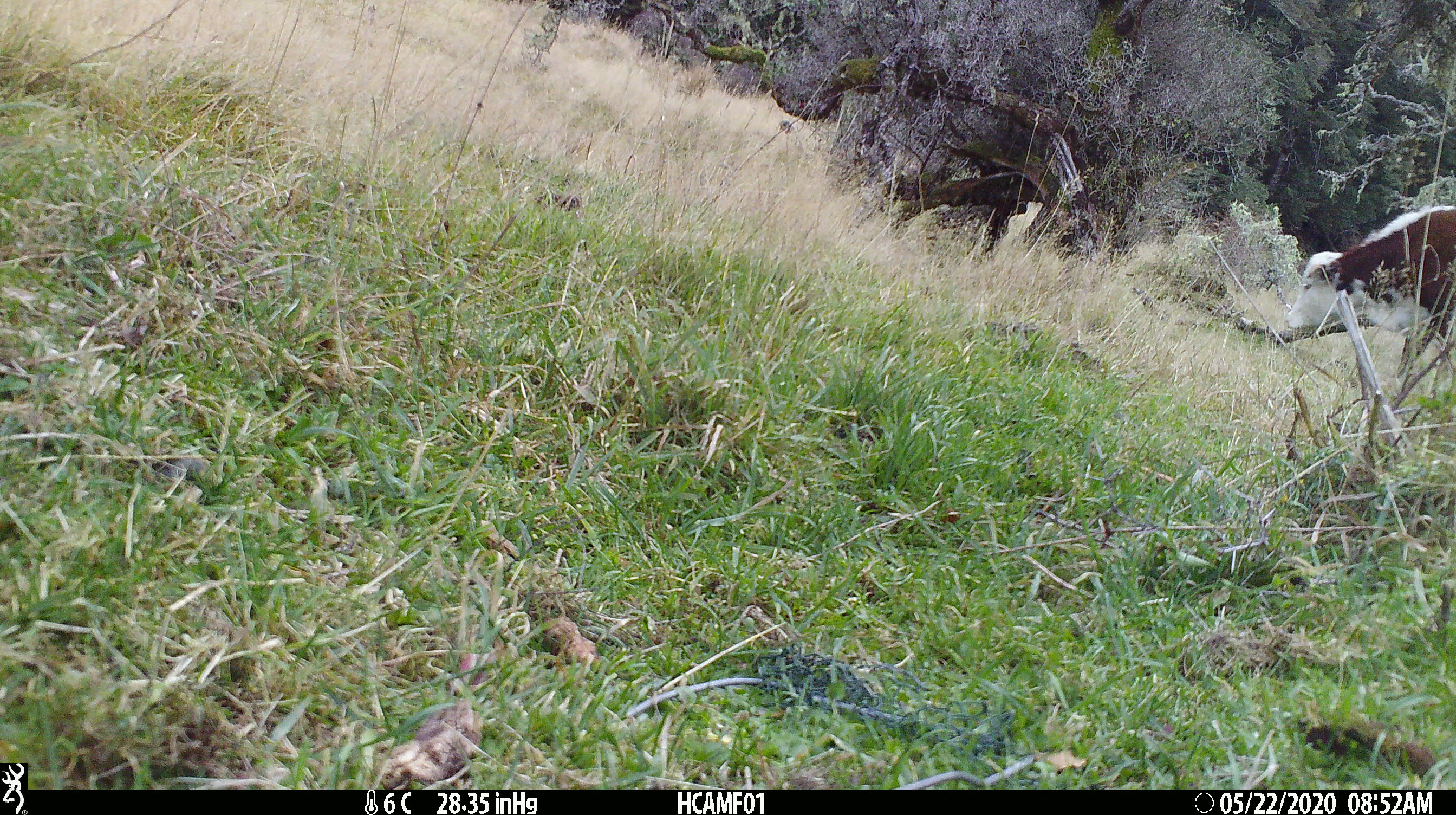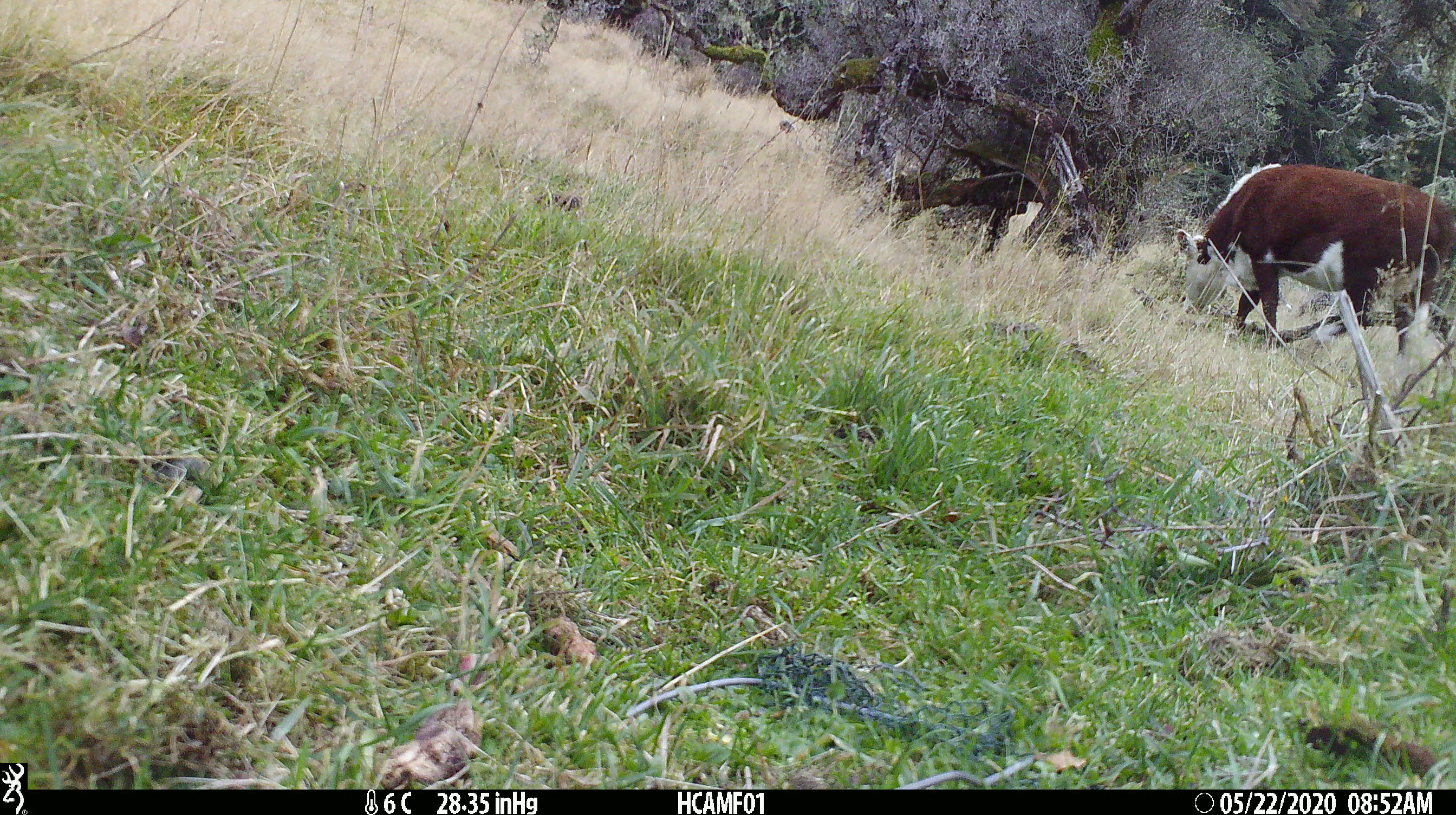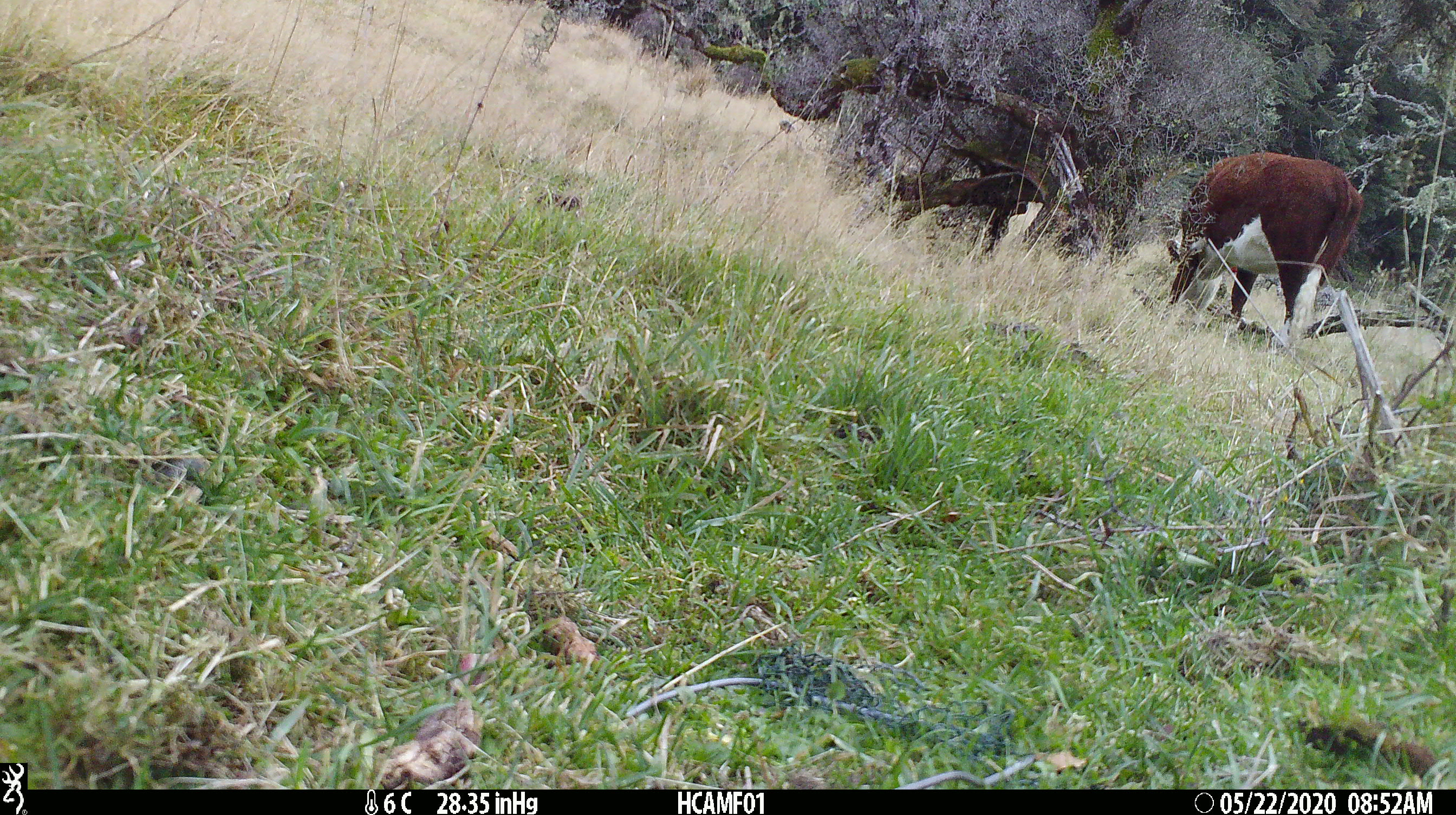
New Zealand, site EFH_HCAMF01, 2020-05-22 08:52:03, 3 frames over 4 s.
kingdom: Animalia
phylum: Chordata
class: Mammalia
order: Artiodactyla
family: Bovidae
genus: Bos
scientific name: Bos taurus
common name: domestic cow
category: cow